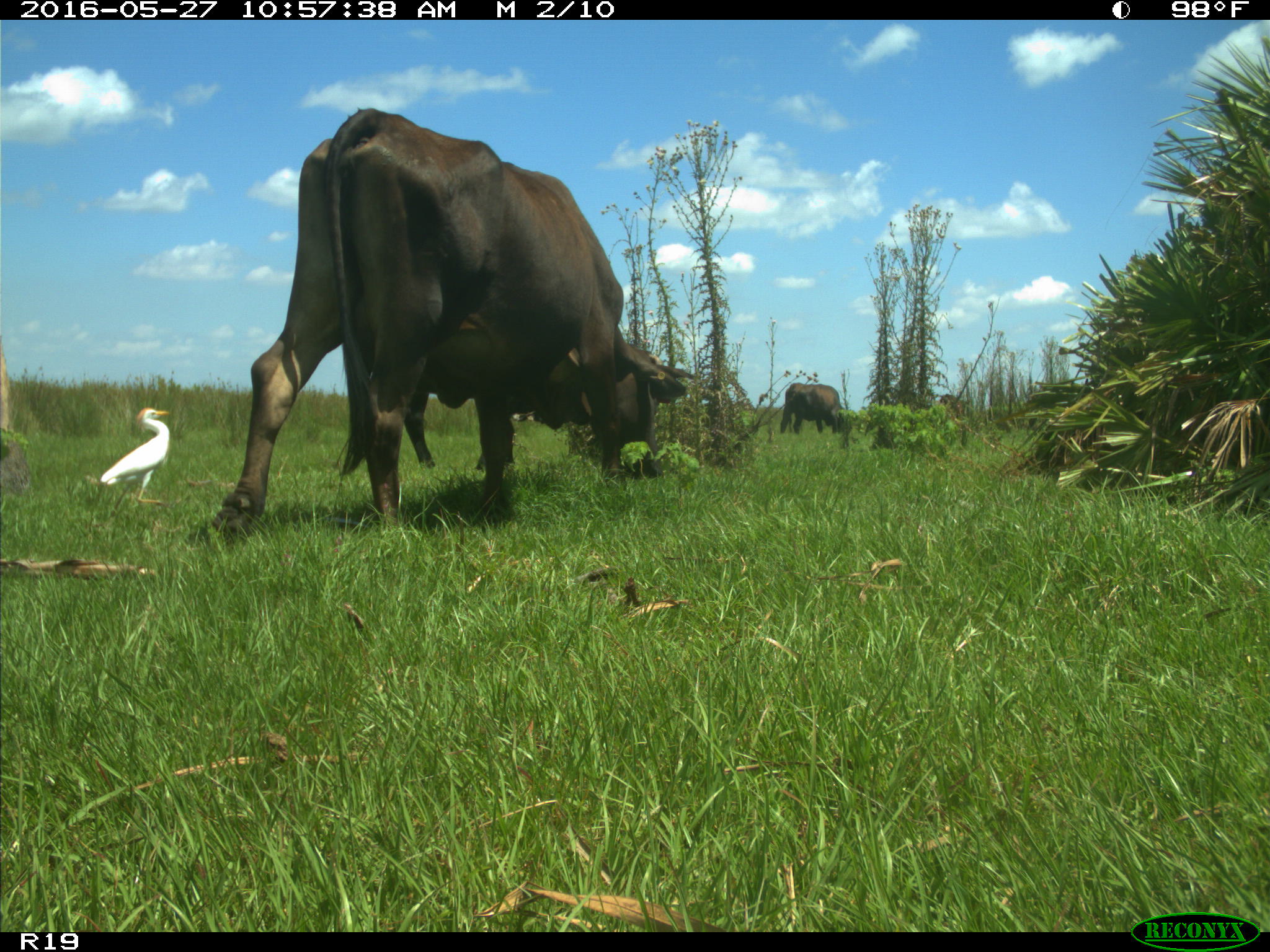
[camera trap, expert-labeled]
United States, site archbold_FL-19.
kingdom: Animalia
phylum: Chordata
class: Mammalia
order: Artiodactyla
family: Bovidae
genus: Bos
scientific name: Bos taurus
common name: domestic cow